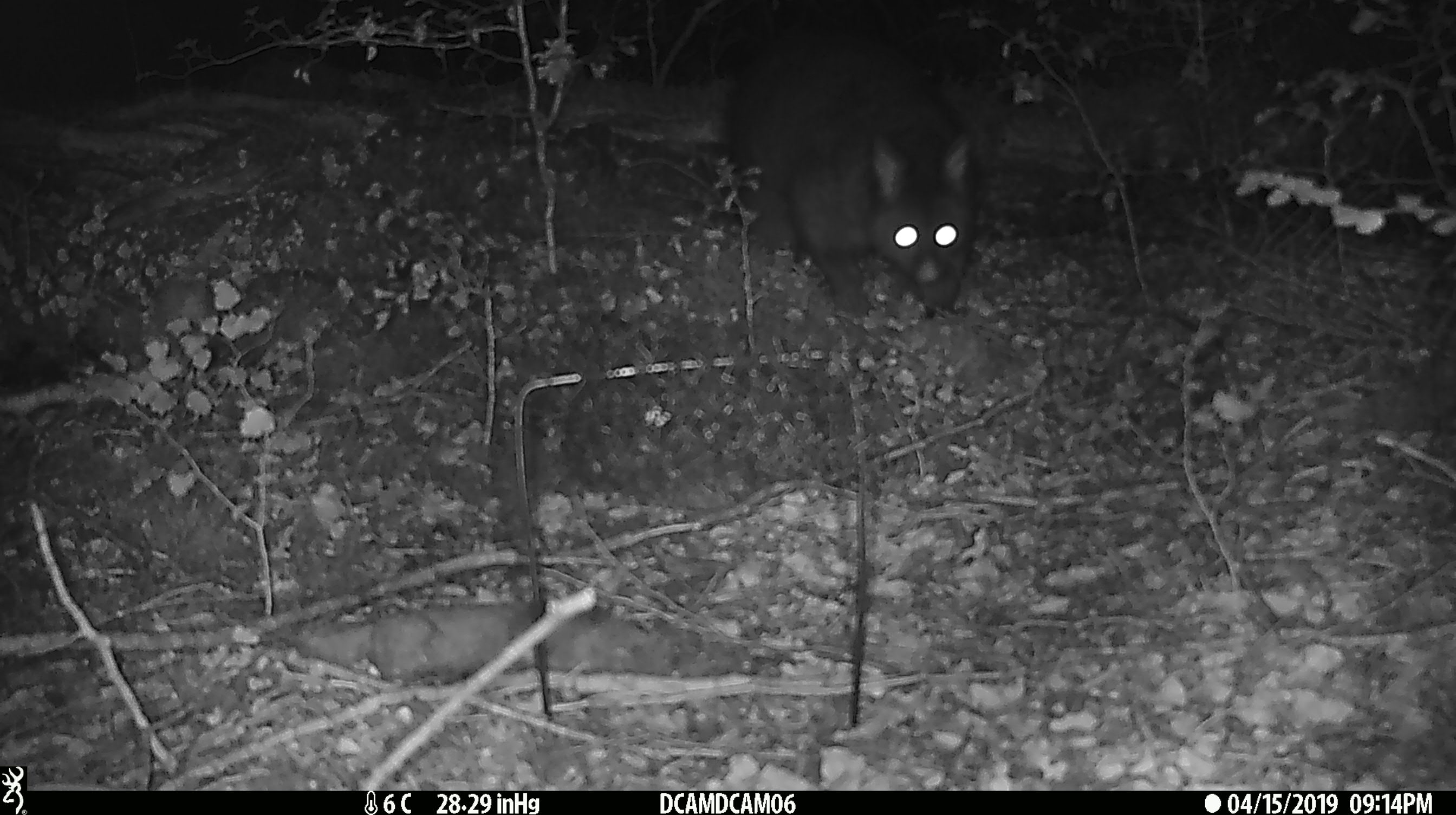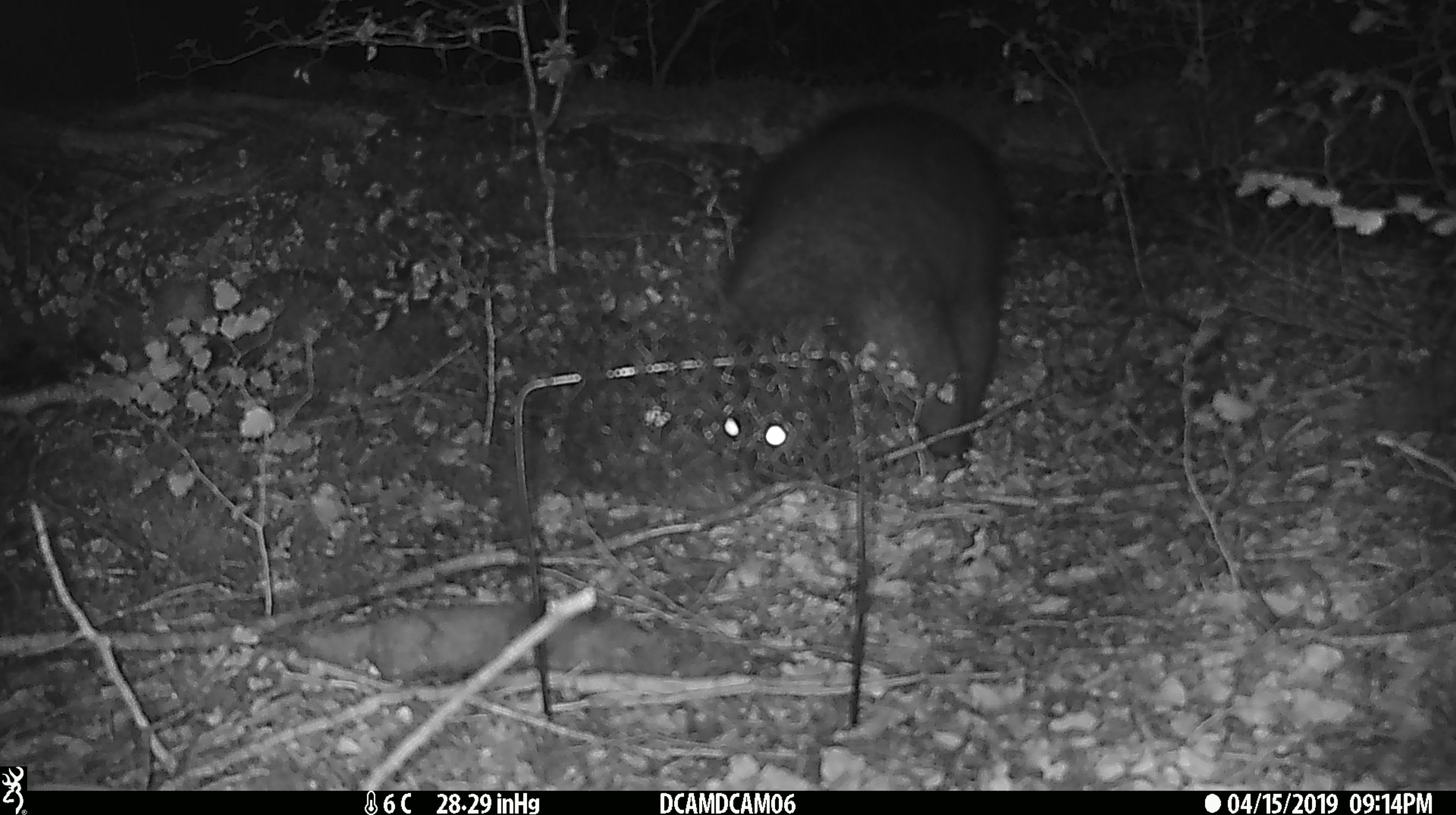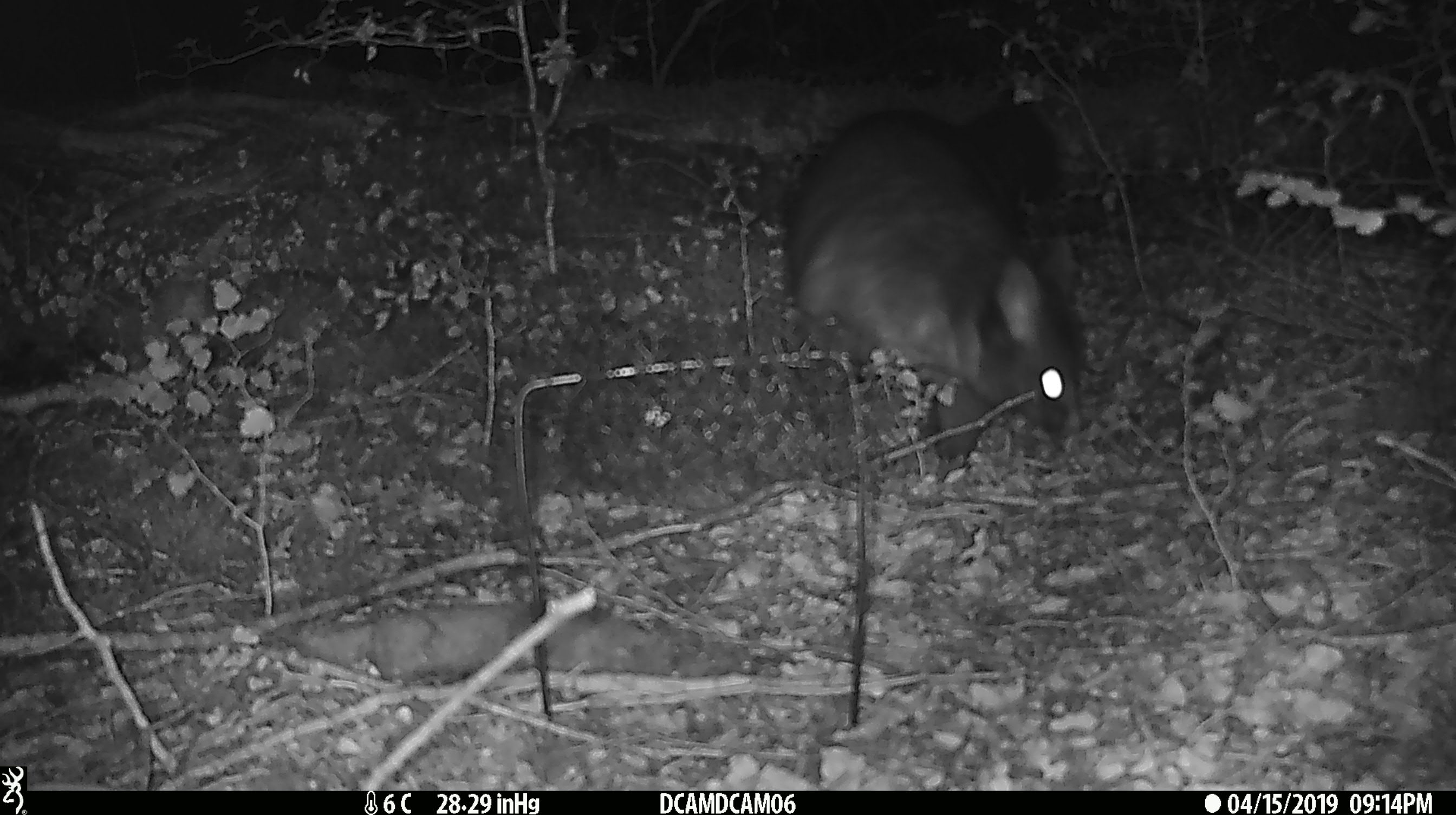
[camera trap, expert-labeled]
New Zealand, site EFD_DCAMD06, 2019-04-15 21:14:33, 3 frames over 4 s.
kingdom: Animalia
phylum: Chordata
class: Mammalia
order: Diprotodontia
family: Phalangeridae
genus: Trichosurus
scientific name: Trichosurus vulpecula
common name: common brushtail possum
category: possum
Possum (common brushtail possum) (Trichosurus vulpecula).